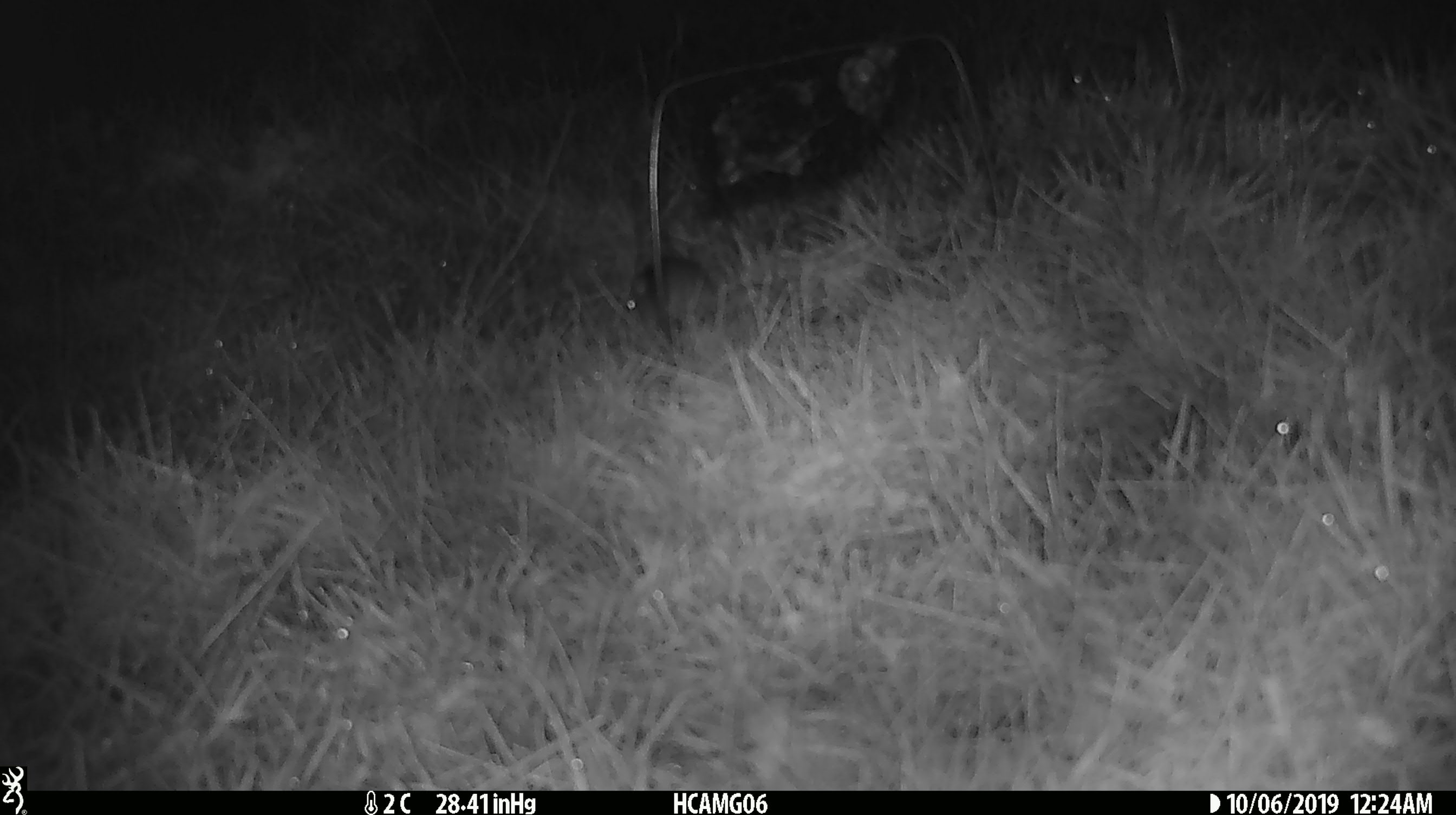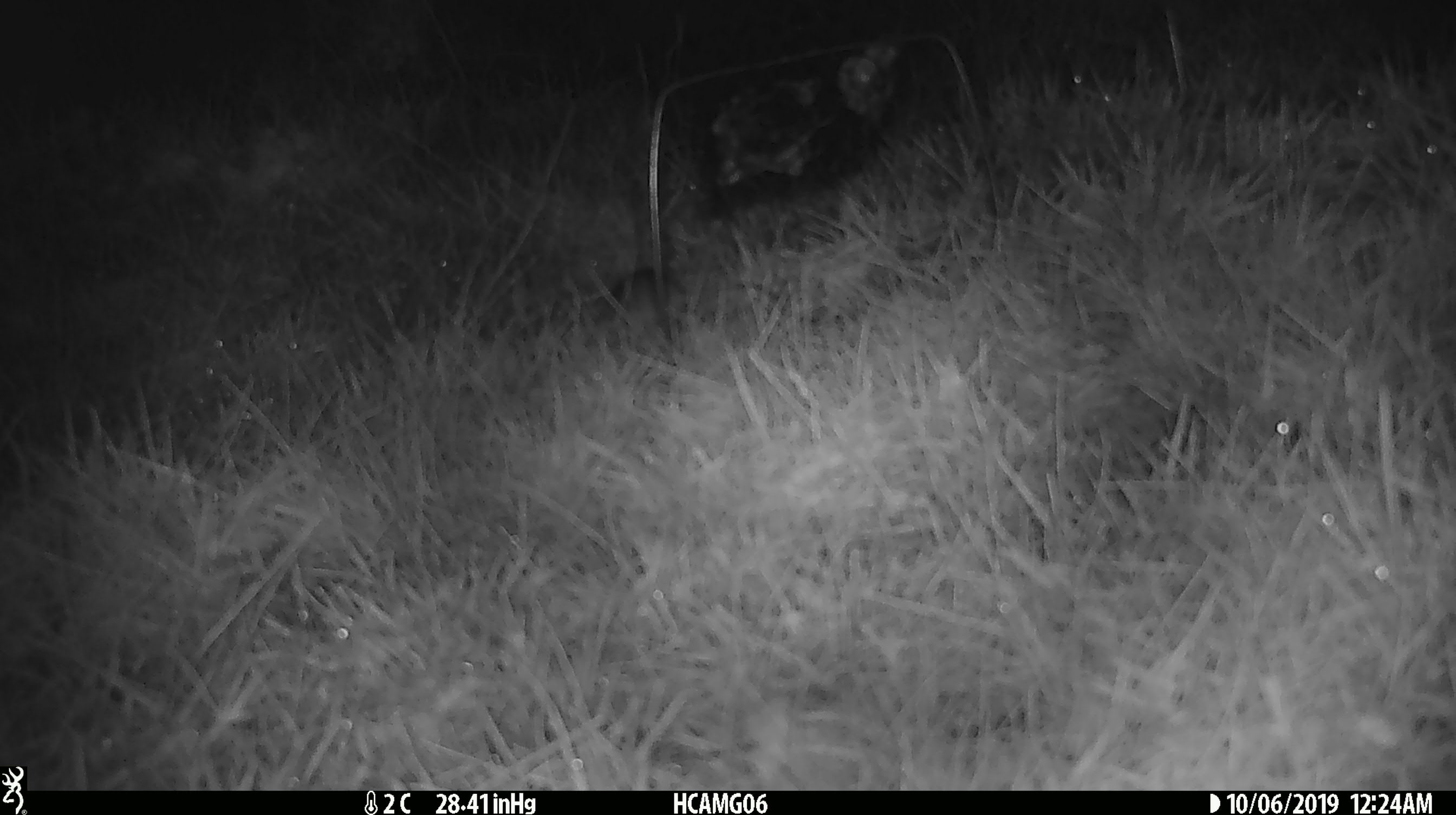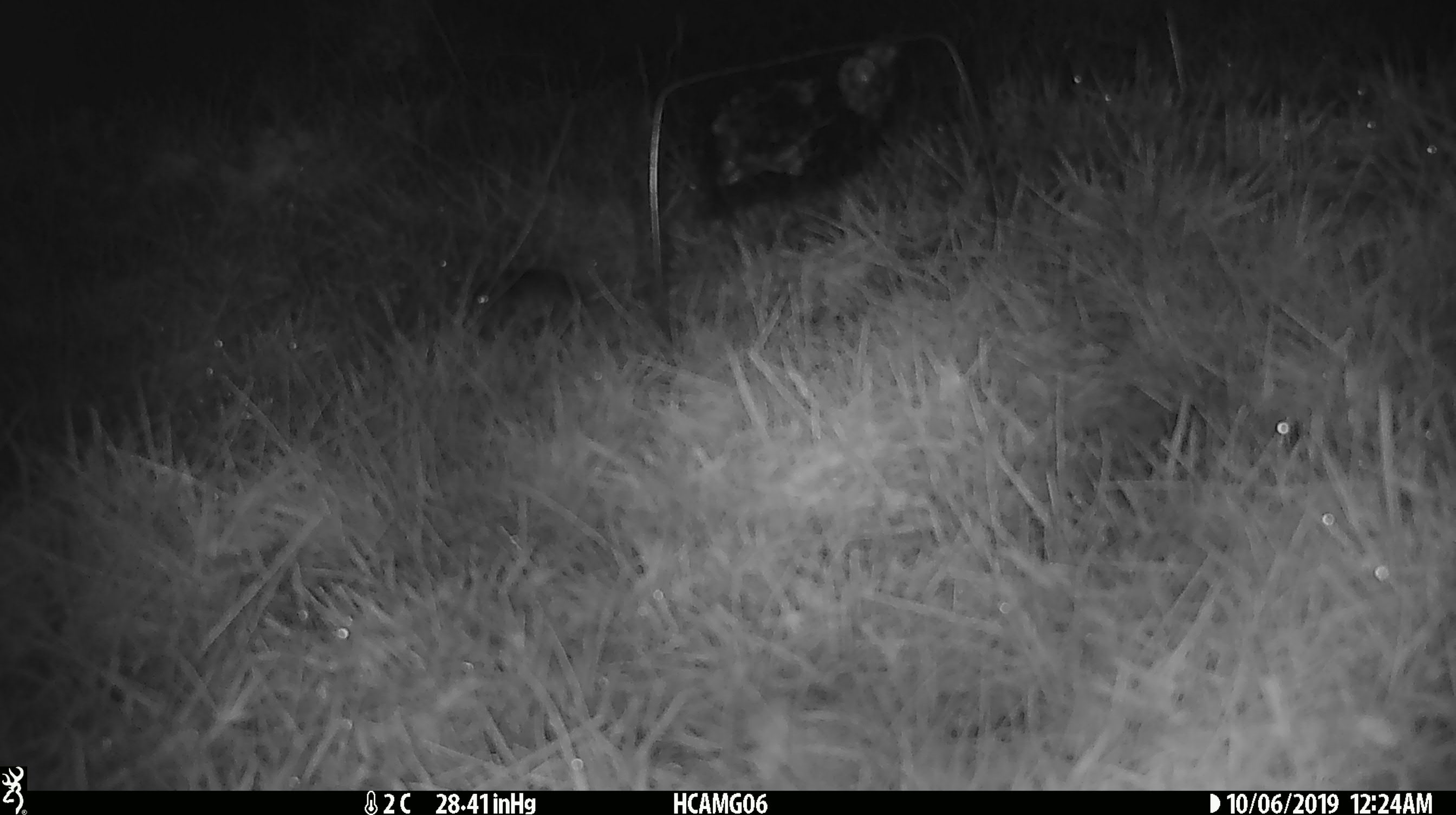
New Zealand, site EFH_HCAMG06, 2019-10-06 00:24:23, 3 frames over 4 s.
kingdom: Animalia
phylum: Chordata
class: Mammalia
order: Rodentia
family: Muridae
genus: Mus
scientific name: Mus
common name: mouse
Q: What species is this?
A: Mouse (Mus).